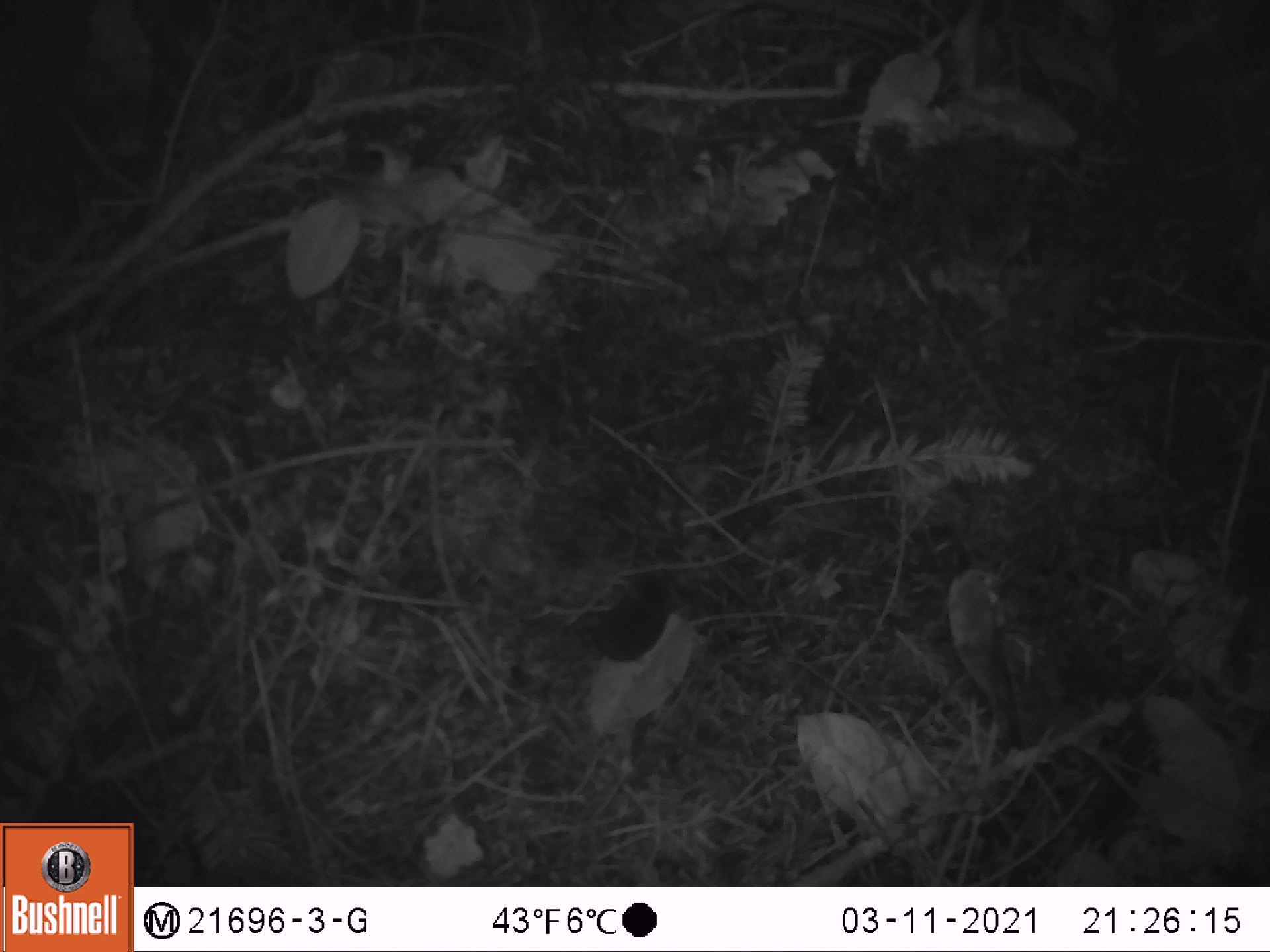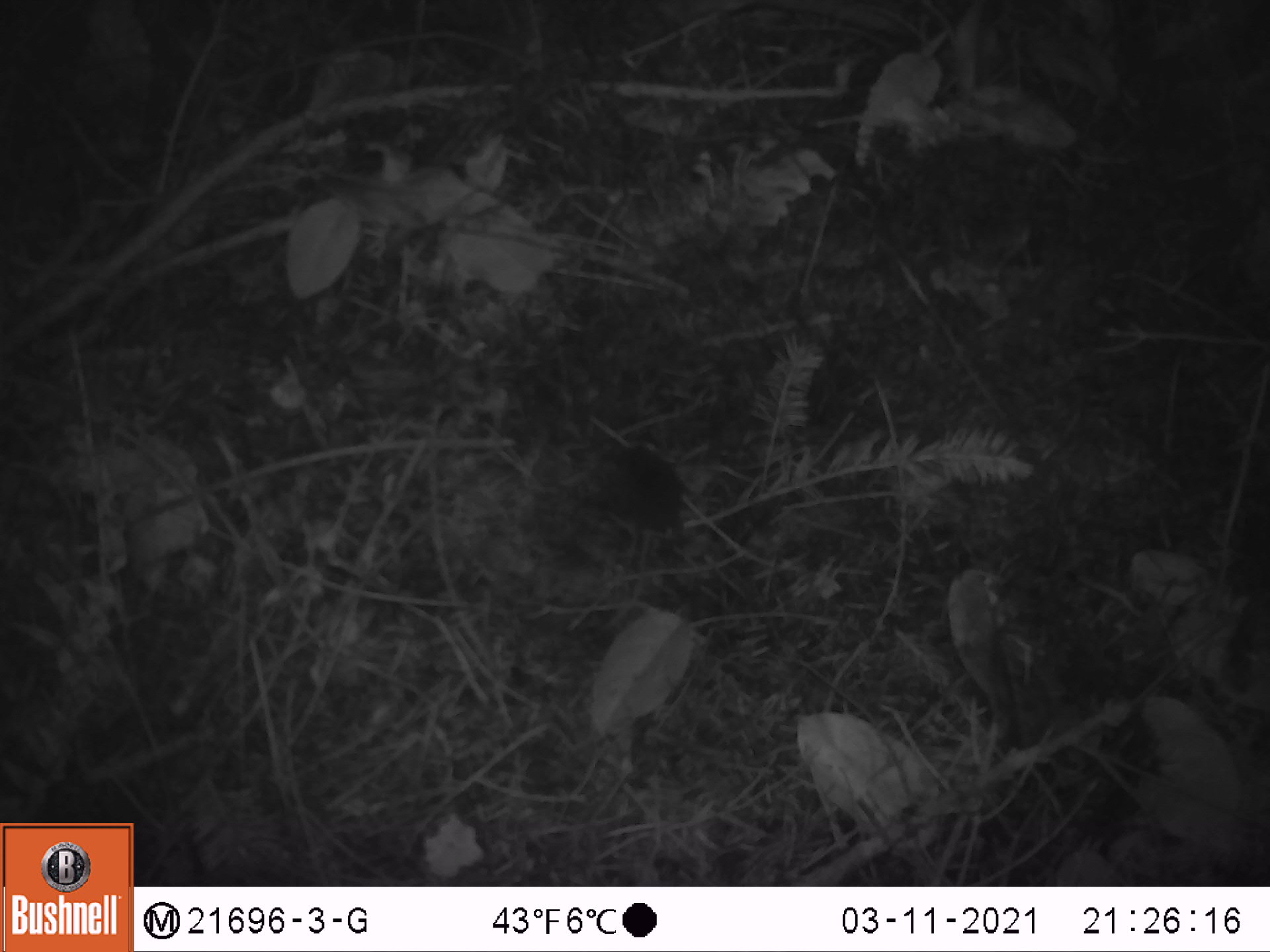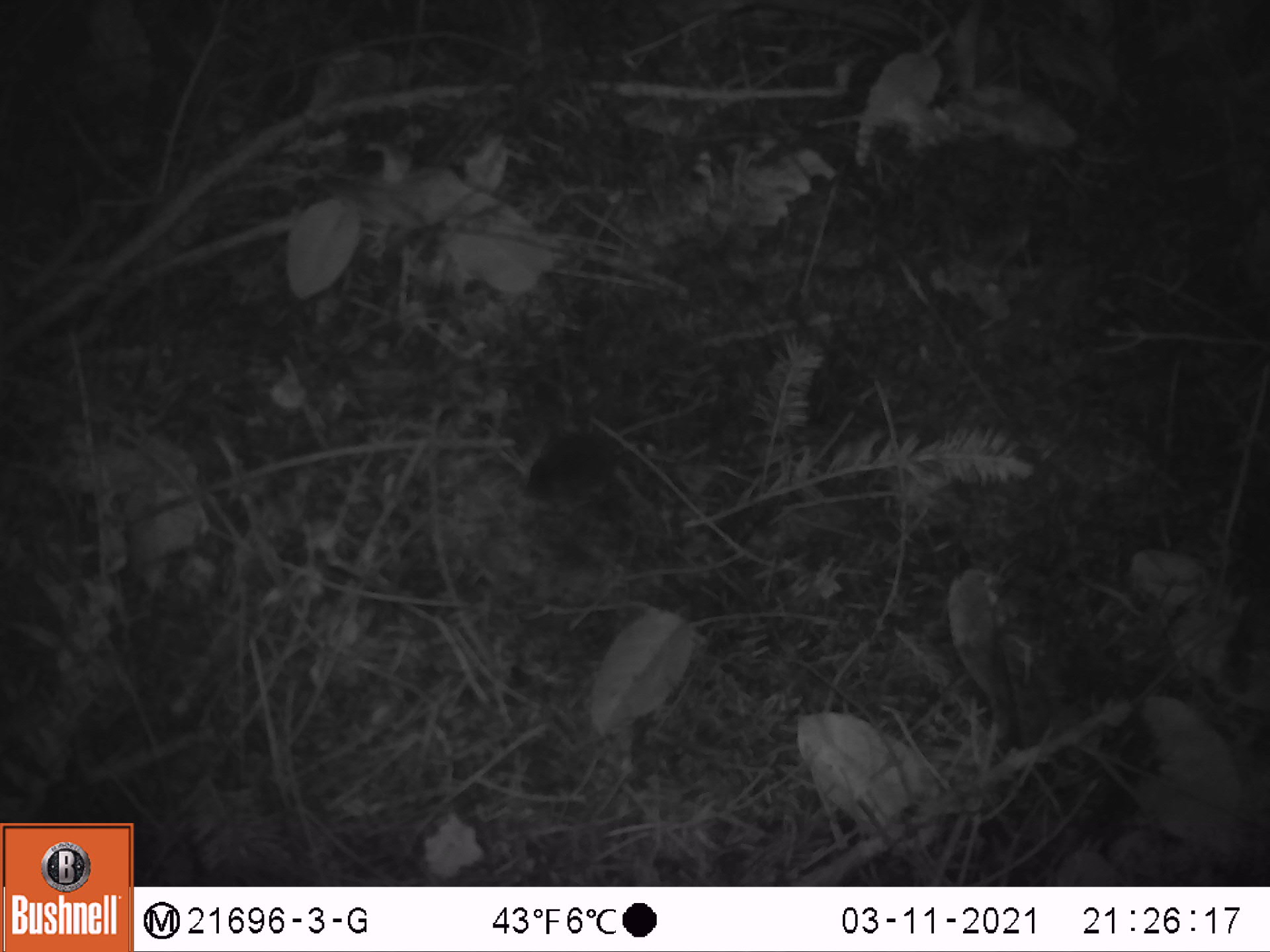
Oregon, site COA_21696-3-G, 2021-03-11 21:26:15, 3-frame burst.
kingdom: Animalia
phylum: Chordata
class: Mammalia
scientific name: Mammalia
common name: small mammal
Small mammal (Mammalia).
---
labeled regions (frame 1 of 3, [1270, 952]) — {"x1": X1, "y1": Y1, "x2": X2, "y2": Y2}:
small mammal: {"x1": 540, "y1": 528, "x2": 732, "y2": 690}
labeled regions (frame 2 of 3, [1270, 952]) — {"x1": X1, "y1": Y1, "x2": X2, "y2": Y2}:
small mammal: {"x1": 548, "y1": 426, "x2": 780, "y2": 588}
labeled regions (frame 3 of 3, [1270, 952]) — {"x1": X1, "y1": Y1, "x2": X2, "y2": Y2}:
small mammal: {"x1": 503, "y1": 378, "x2": 722, "y2": 544}